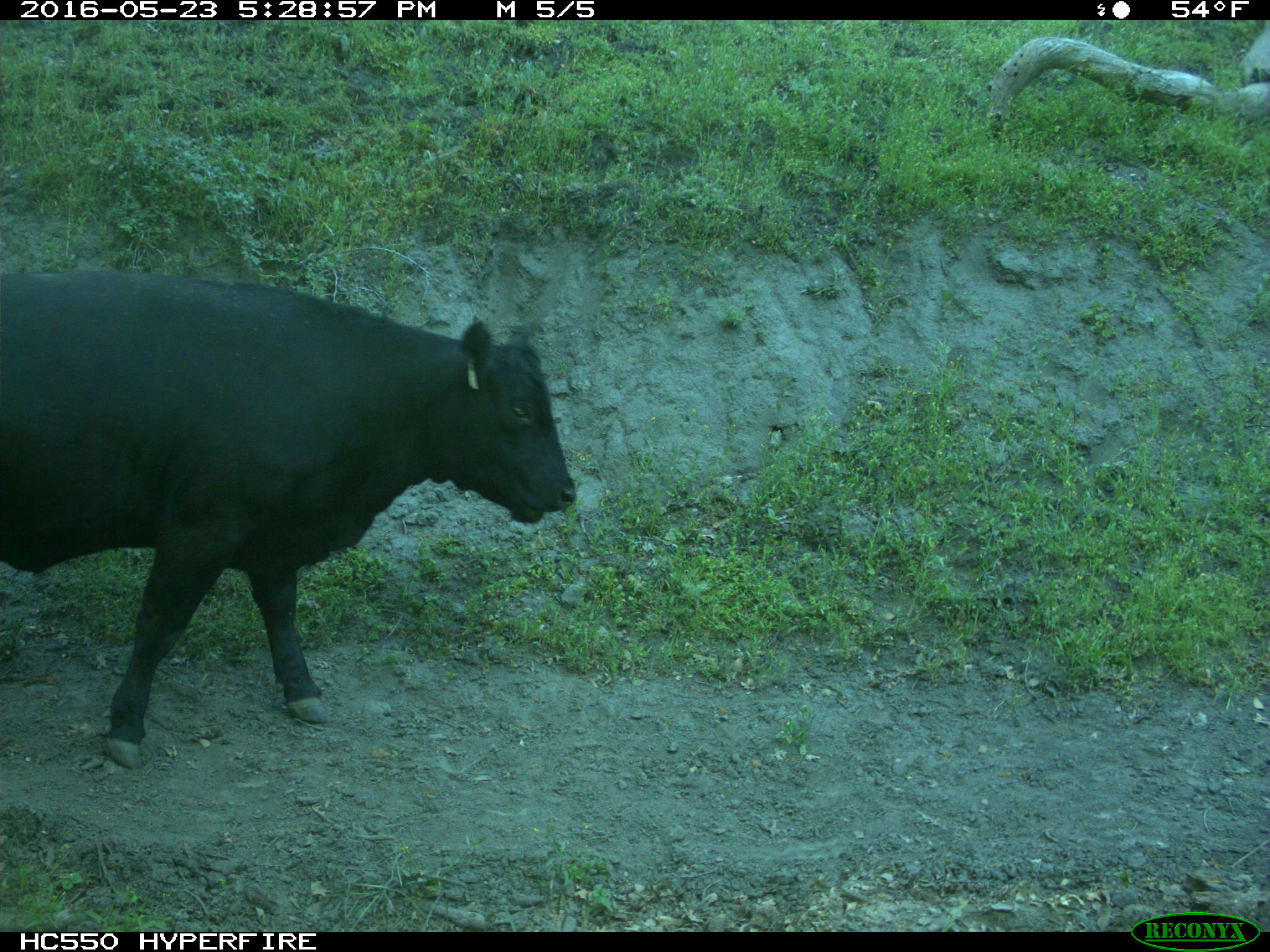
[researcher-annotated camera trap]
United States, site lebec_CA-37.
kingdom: Animalia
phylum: Chordata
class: Mammalia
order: Artiodactyla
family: Bovidae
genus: Bos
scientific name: Bos taurus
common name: domestic cow